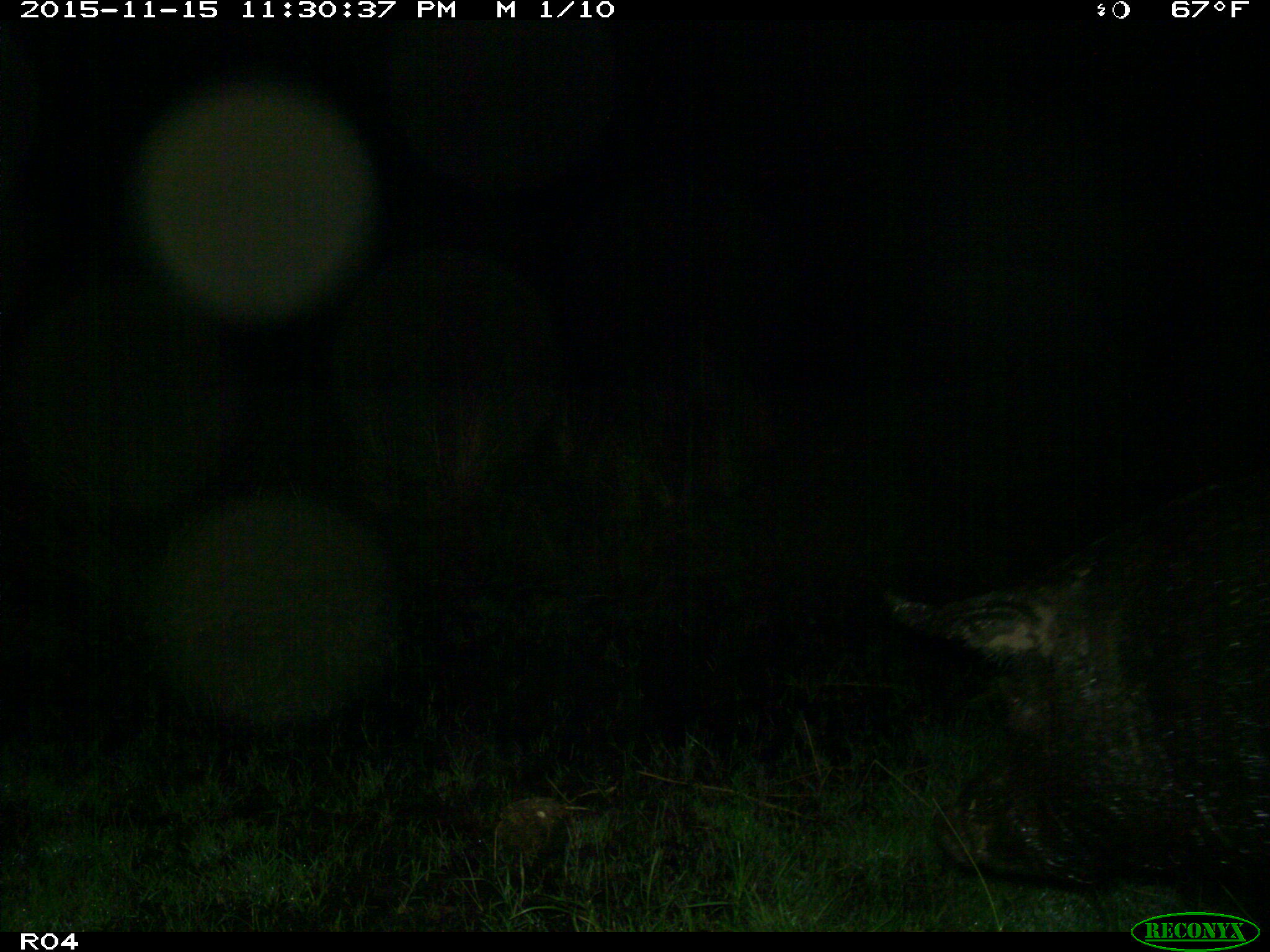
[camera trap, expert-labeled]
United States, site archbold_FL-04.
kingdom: Animalia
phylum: Chordata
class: Mammalia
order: Artiodactyla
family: Suidae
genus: Sus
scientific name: Sus scrofa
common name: wild boar